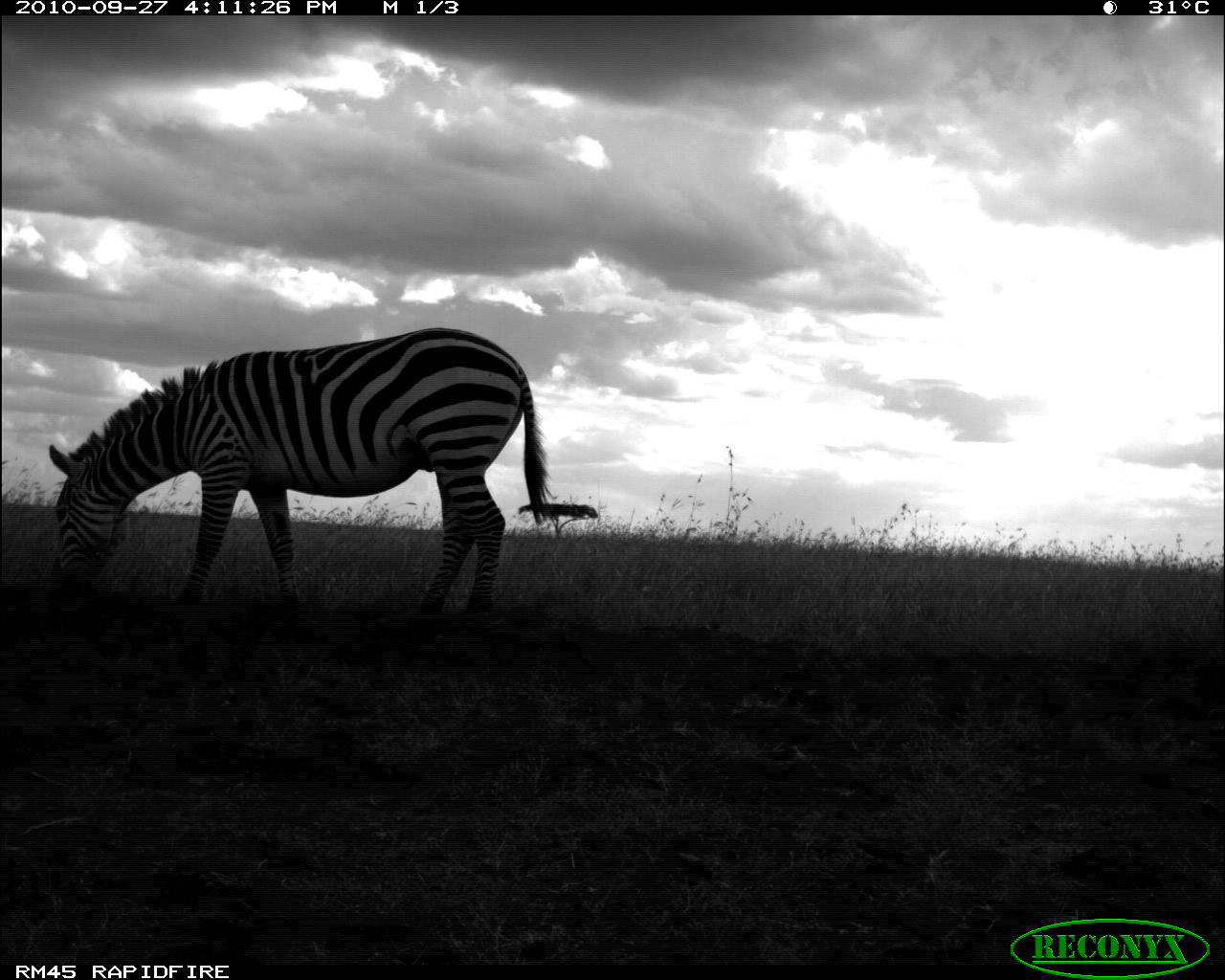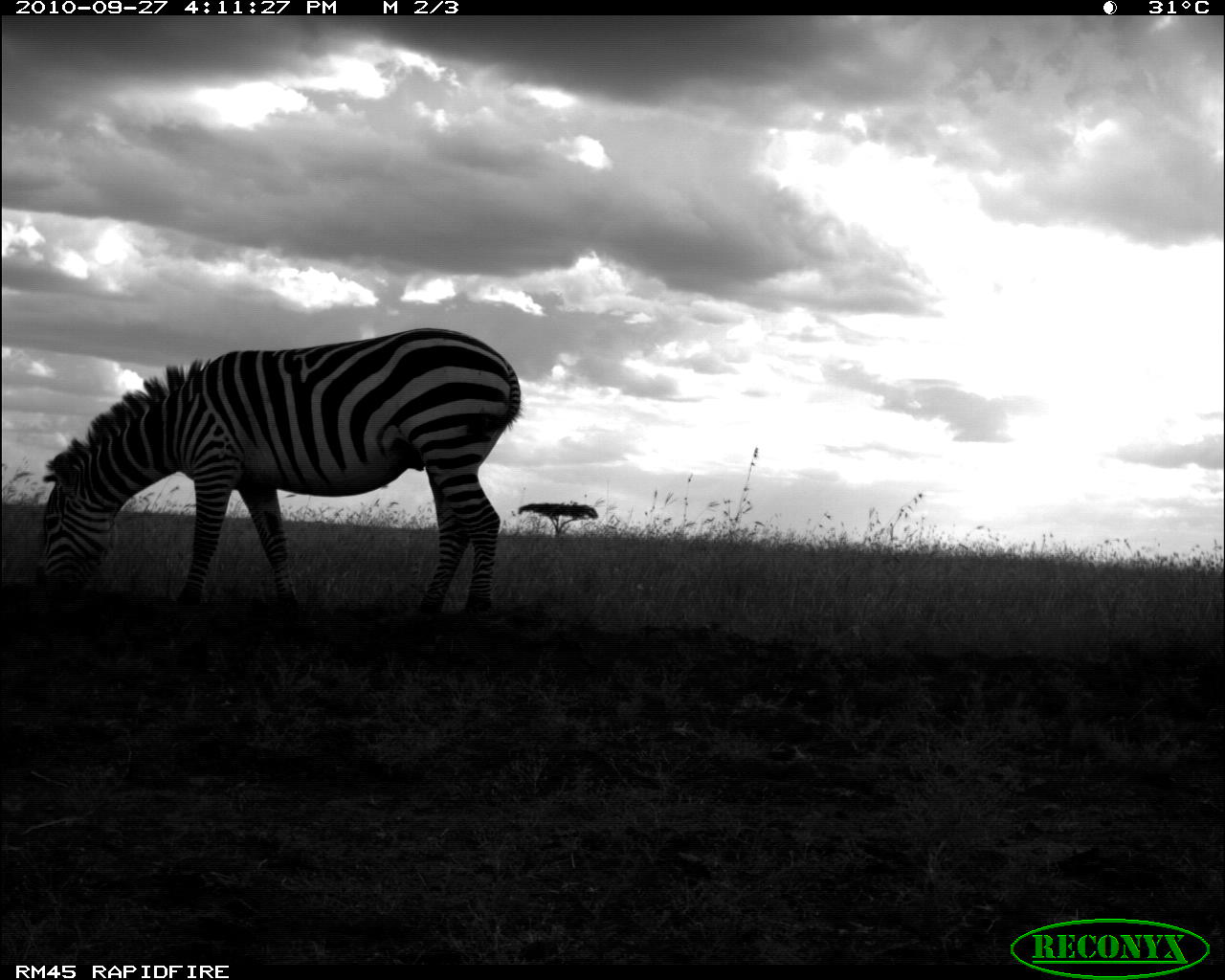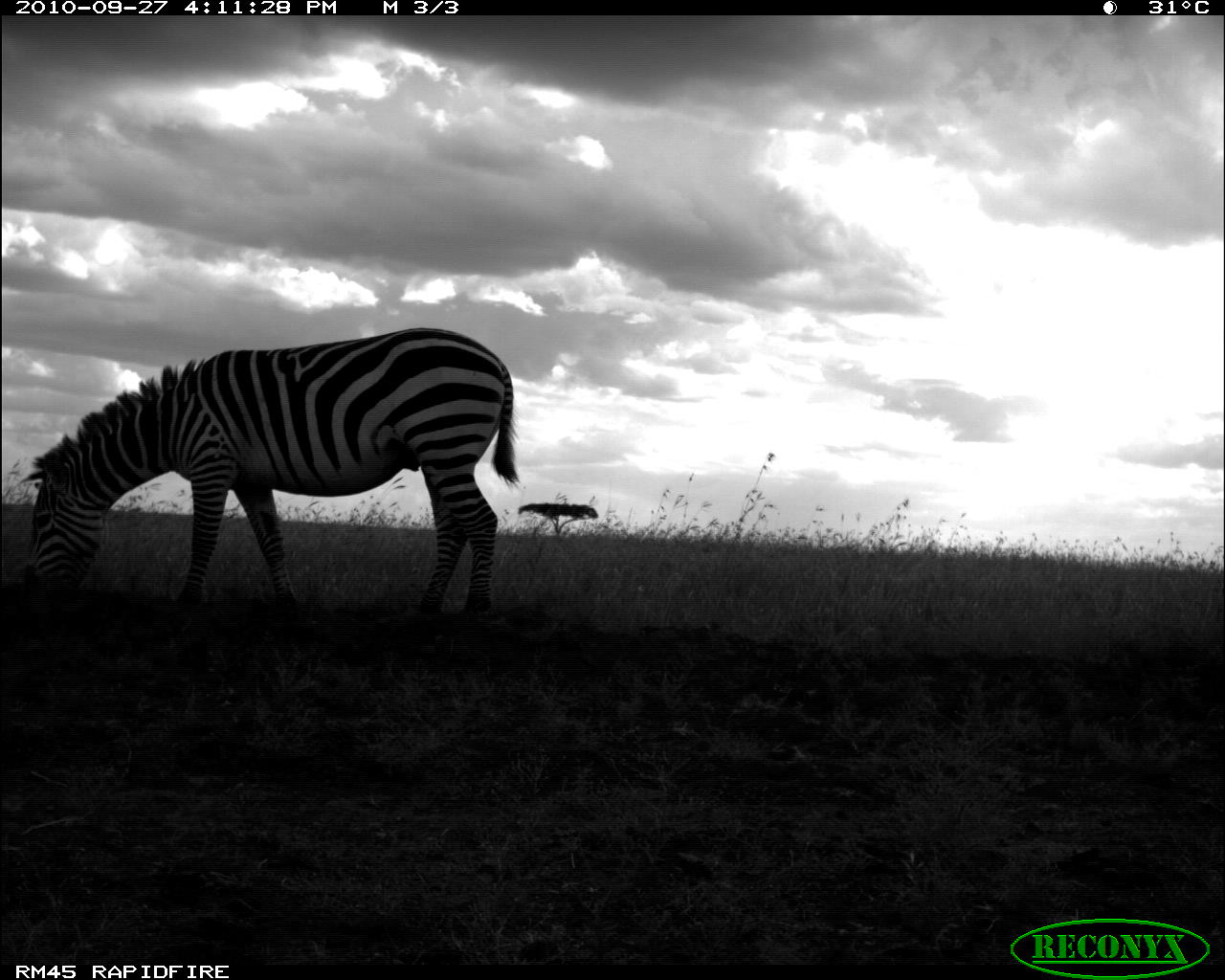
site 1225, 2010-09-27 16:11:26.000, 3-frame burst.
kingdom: Animalia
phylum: Chordata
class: Mammalia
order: Perissodactyla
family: Equidae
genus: Equus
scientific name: Equus quagga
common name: plains zebra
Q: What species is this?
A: Equus quagga (plains zebra).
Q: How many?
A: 1.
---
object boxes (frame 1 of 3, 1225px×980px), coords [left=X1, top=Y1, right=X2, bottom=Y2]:
equus quagga: [left=48, top=325, right=553, bottom=616]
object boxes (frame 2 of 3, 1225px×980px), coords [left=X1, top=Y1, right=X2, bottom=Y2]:
equus quagga: [left=33, top=328, right=524, bottom=617]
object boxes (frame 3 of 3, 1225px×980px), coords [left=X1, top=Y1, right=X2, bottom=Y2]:
equus quagga: [left=25, top=328, right=520, bottom=622]